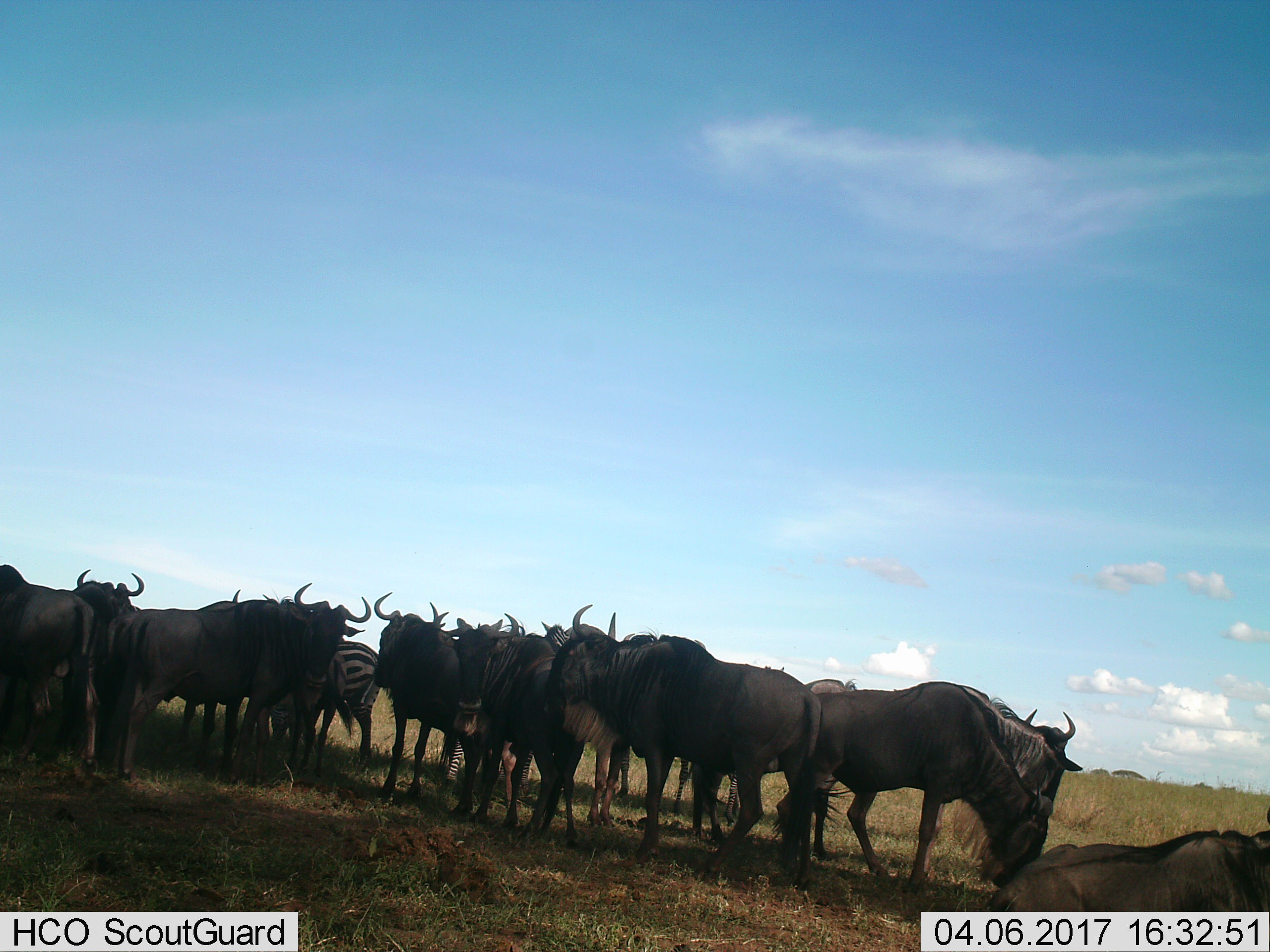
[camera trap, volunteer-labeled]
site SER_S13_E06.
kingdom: Animalia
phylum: Chordata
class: Mammalia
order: Artiodactyla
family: Bovidae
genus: Connochaetes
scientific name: Connochaetes taurinus taurinus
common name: blue wildebeest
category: wildebeestblue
Wildebeestblue (blue wildebeest) (Connochaetes taurinus taurinus), count 11-50. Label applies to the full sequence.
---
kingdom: Animalia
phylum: Chordata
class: Mammalia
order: Perissodactyla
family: Equidae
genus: Equus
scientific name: Equus quagga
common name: plains zebra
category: zebraplains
Zebraplains (plains zebra) (Equus quagga), count 2. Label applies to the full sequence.